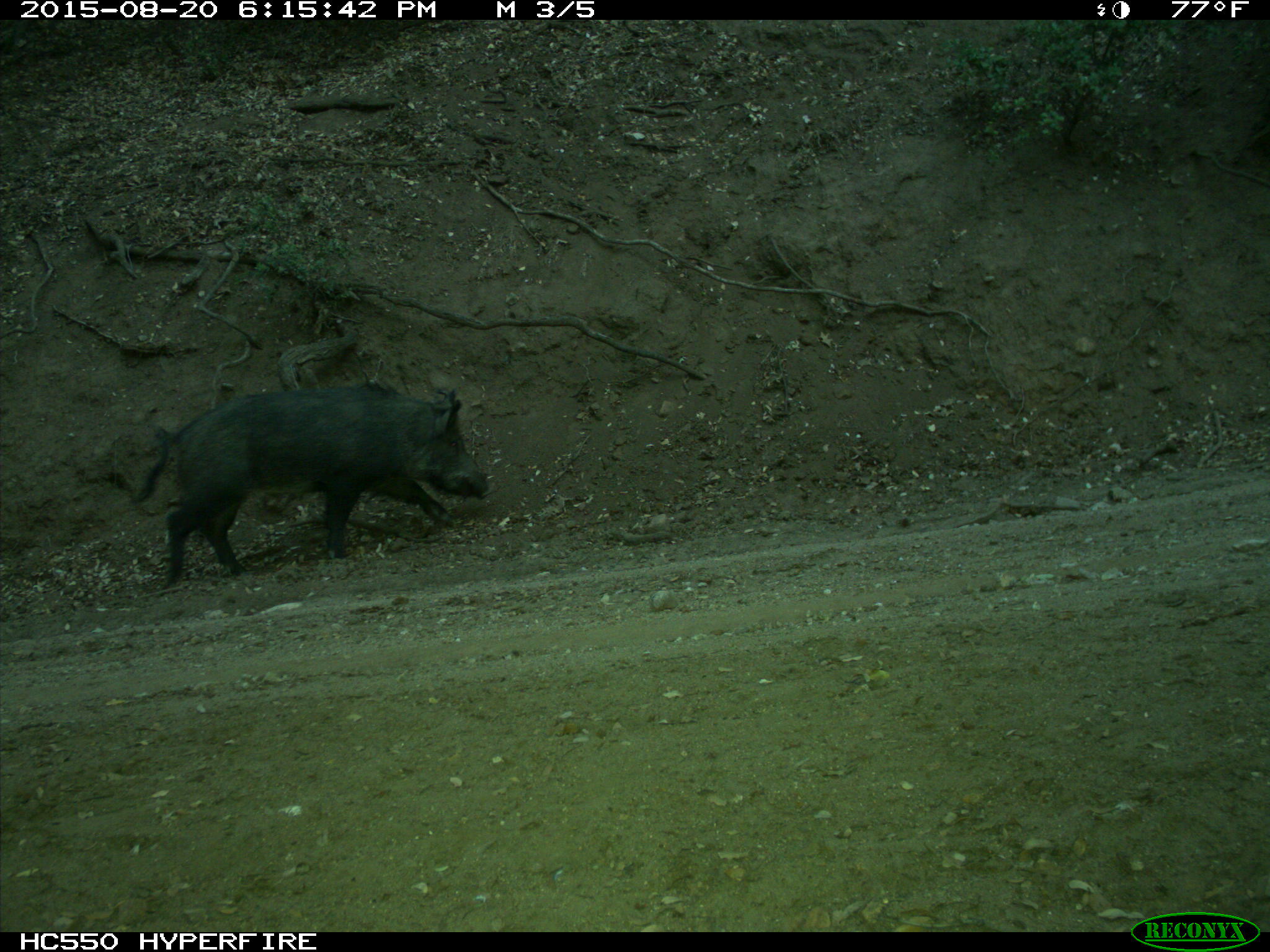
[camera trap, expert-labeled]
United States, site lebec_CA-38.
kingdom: Animalia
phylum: Chordata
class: Mammalia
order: Artiodactyla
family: Suidae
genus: Sus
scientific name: Sus scrofa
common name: wild boar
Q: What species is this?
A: Sus scrofa (wild boar).